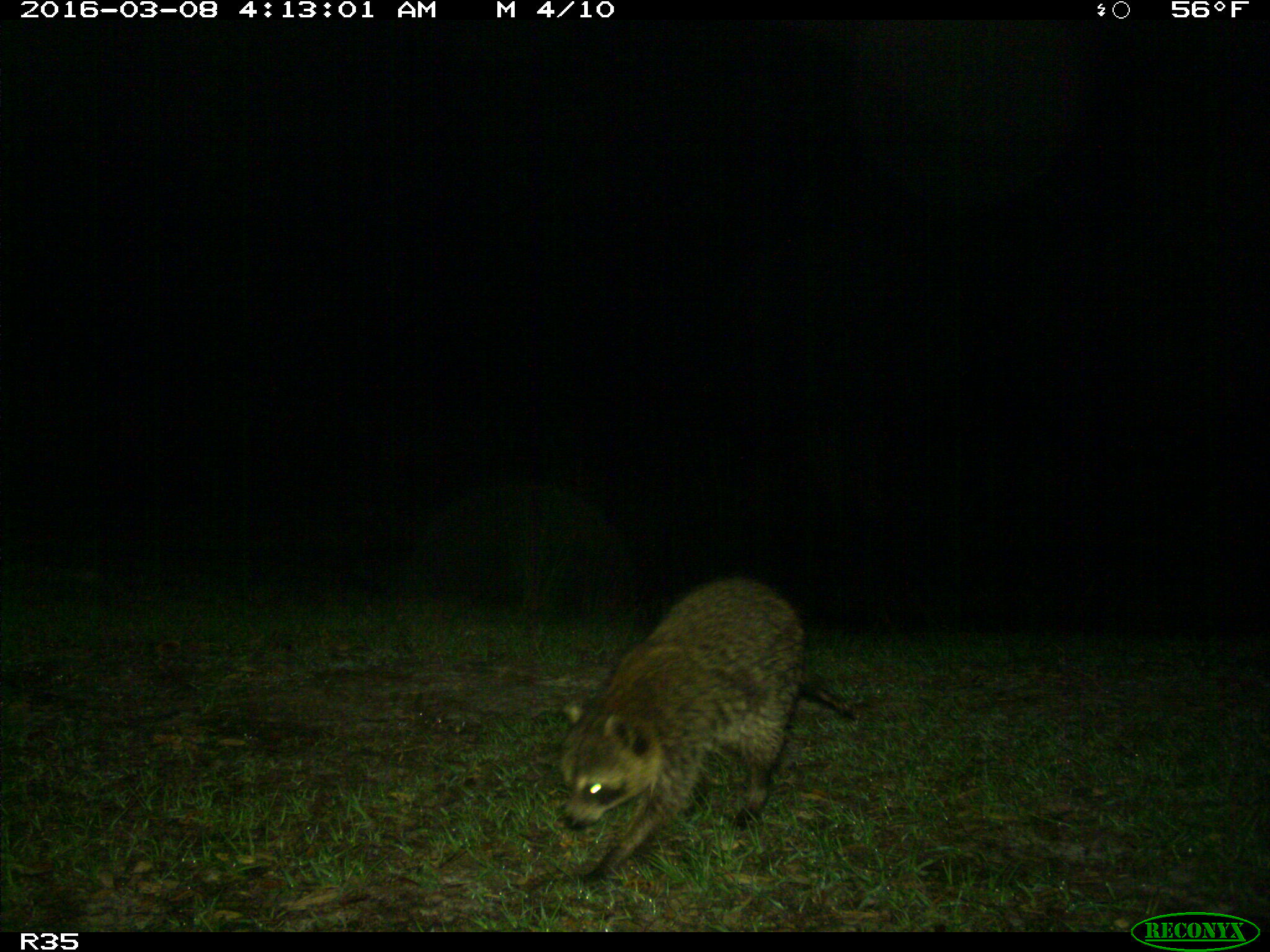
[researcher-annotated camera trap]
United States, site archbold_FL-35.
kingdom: Animalia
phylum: Chordata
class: Mammalia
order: Carnivora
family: Procyonidae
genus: Procyon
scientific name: Procyon lotor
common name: common raccoon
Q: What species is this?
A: Procyon lotor (common raccoon).